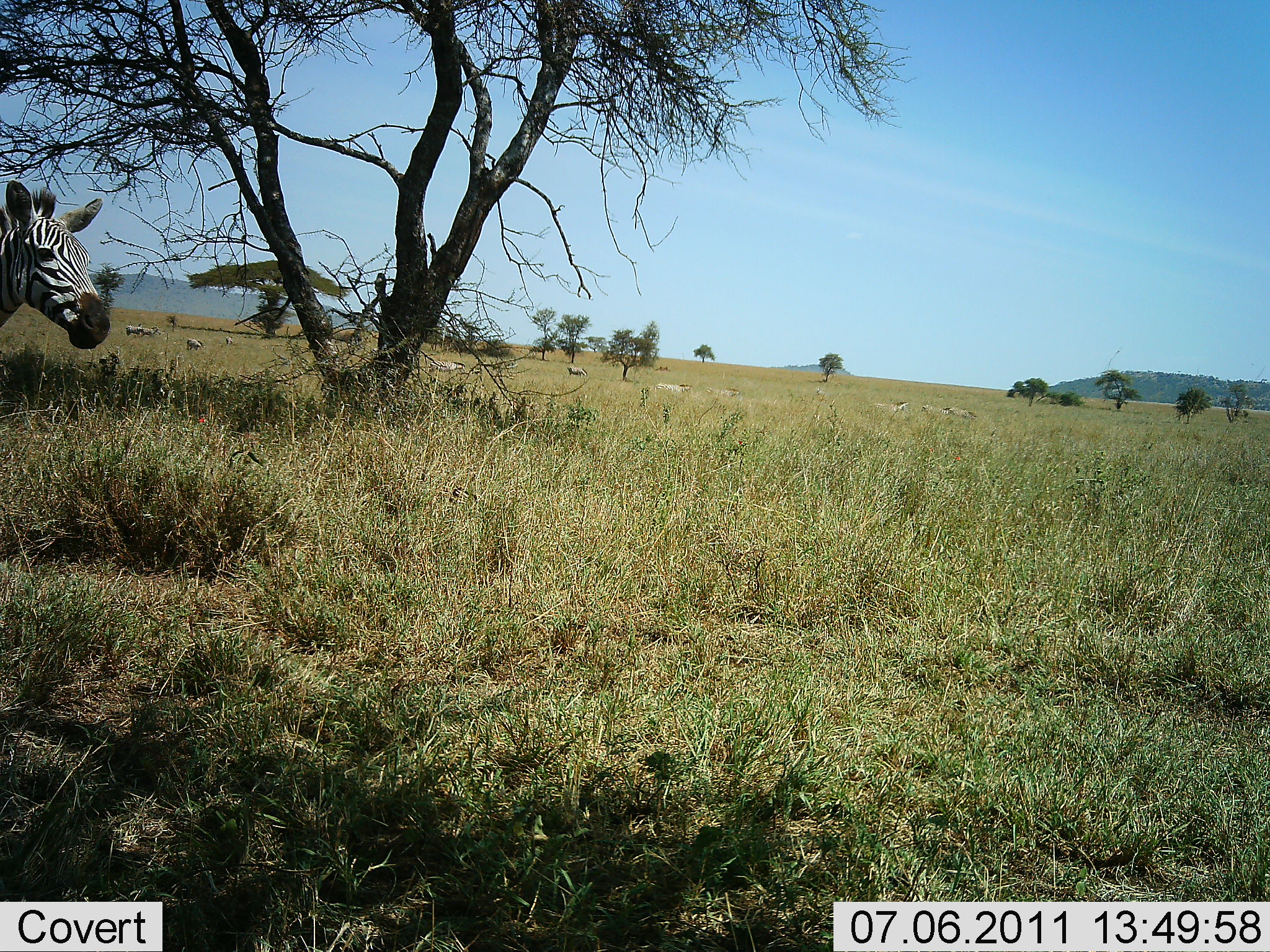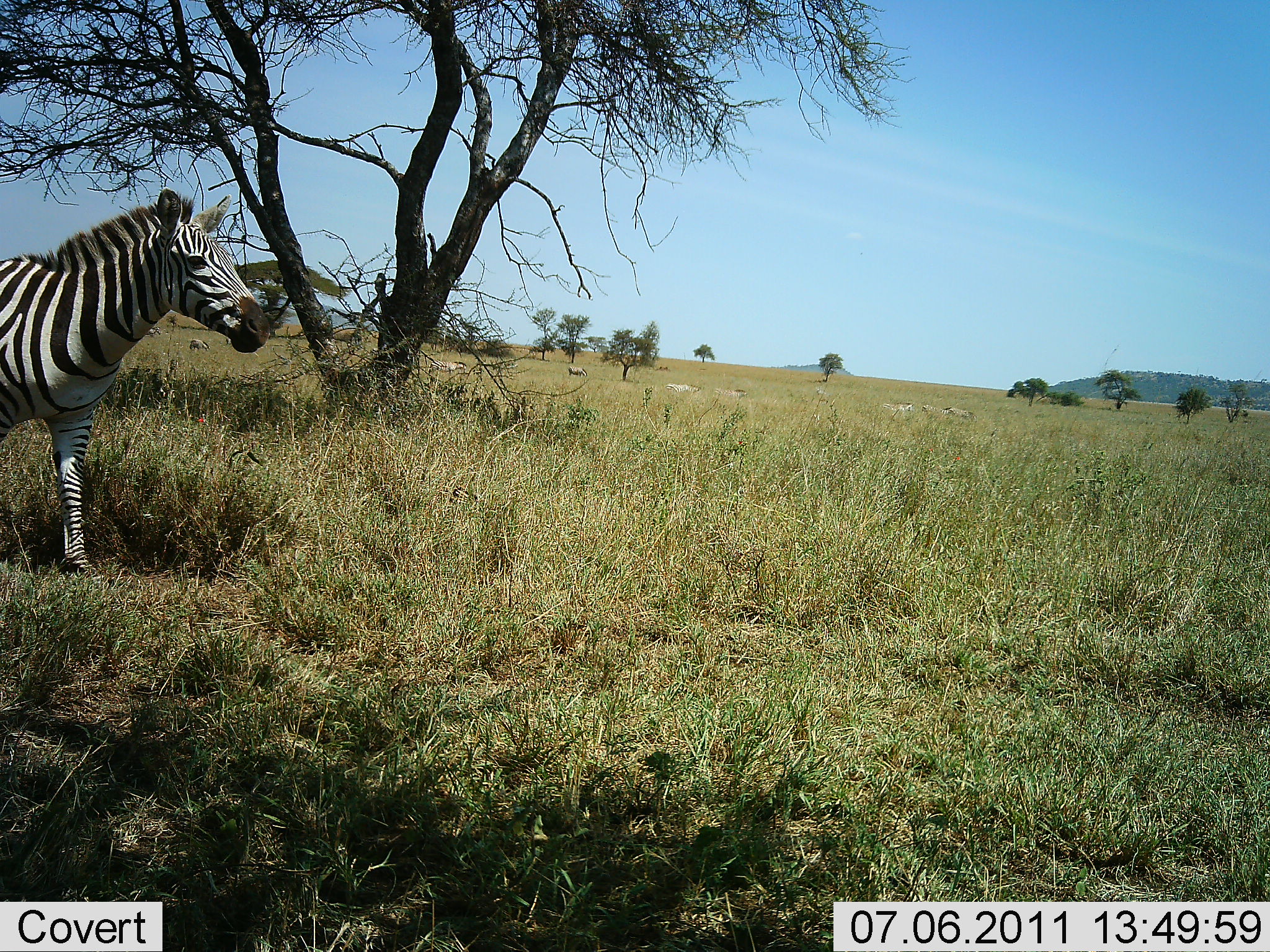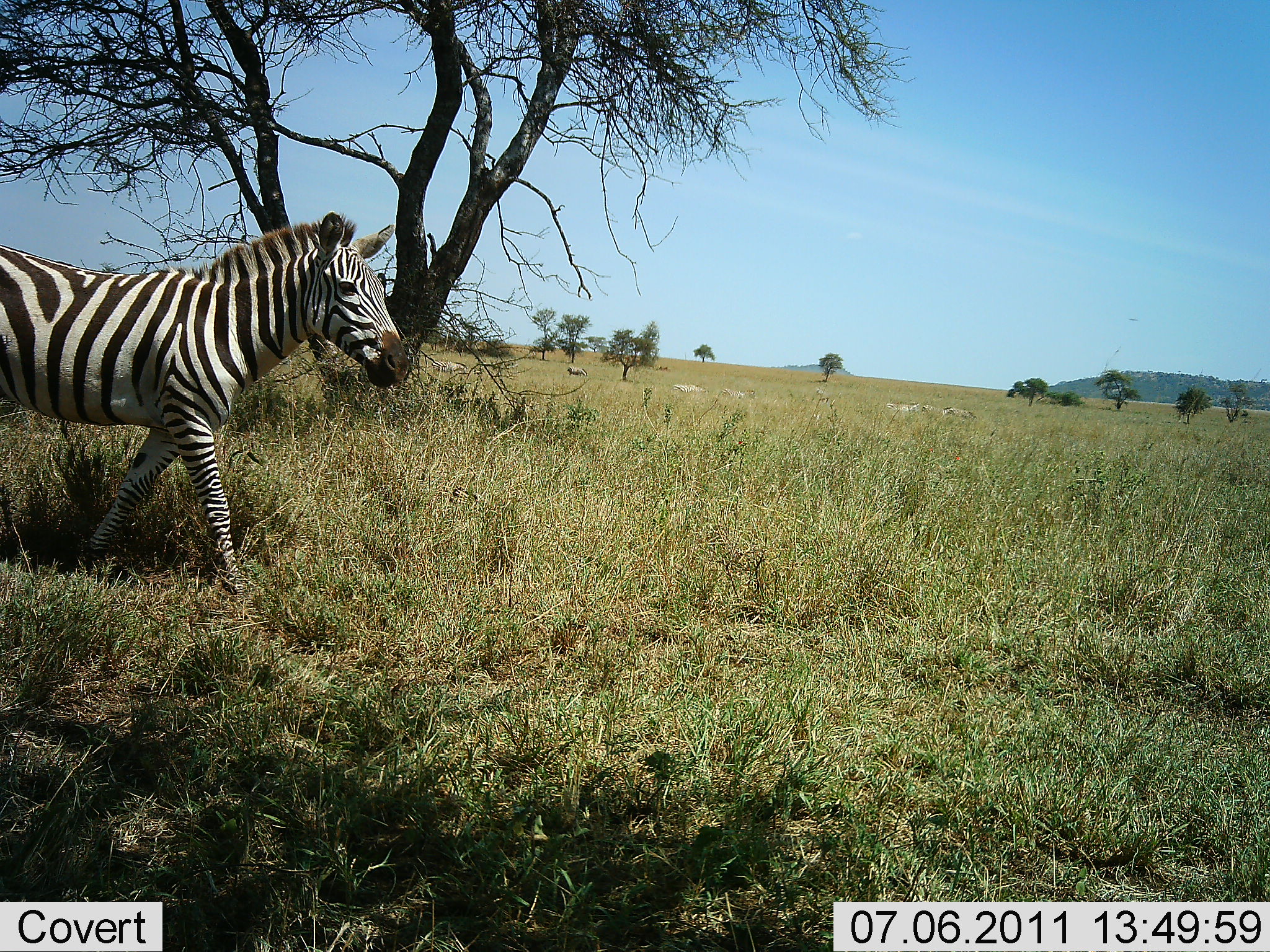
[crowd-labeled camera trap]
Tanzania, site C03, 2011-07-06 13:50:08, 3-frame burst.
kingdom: Animalia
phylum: Chordata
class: Mammalia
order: Perissodactyla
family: Equidae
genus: Equus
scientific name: Equus quagga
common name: plains zebra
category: zebra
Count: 1.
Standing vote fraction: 0%.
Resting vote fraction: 0%.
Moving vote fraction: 100%.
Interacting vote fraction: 0%.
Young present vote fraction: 0%.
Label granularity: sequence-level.